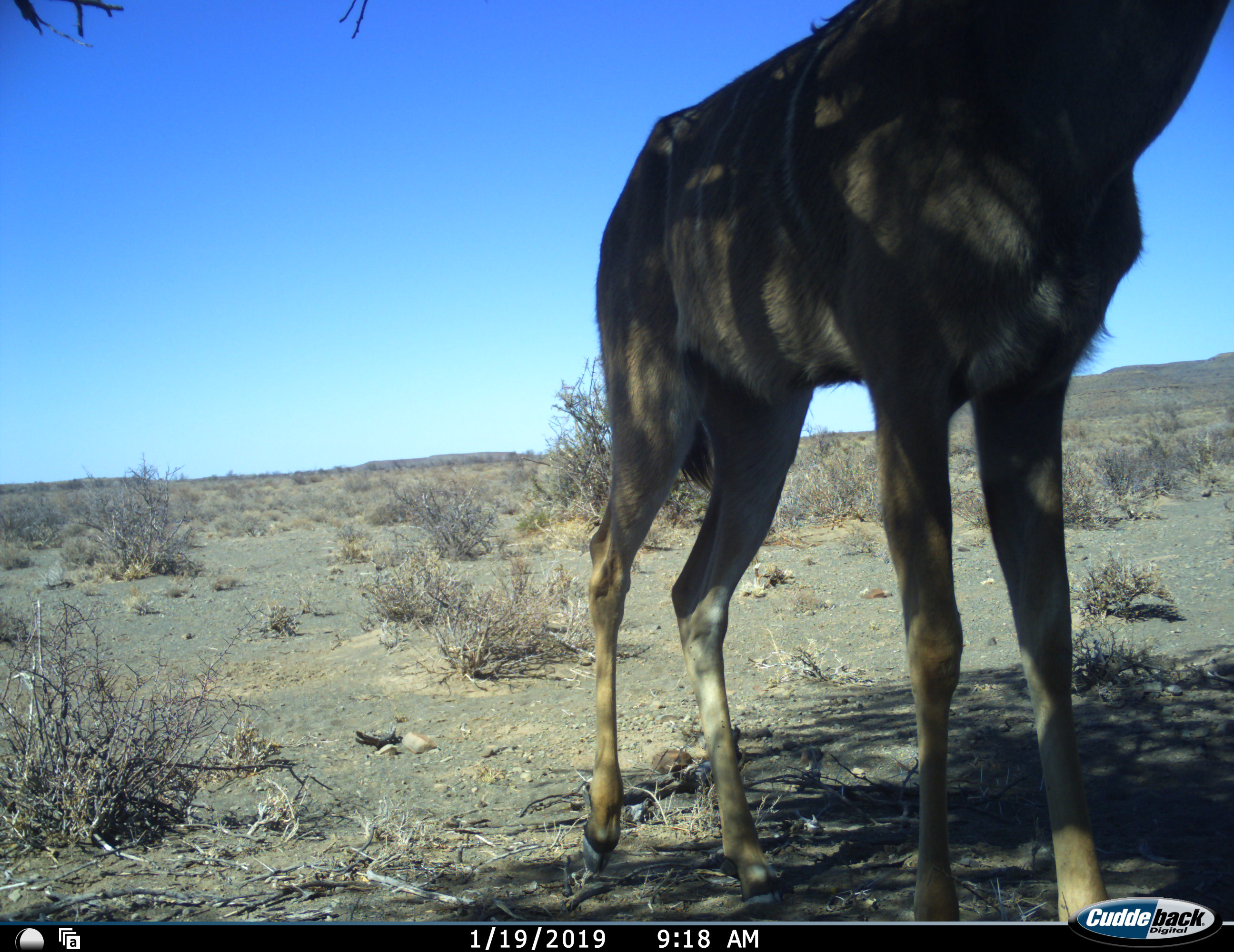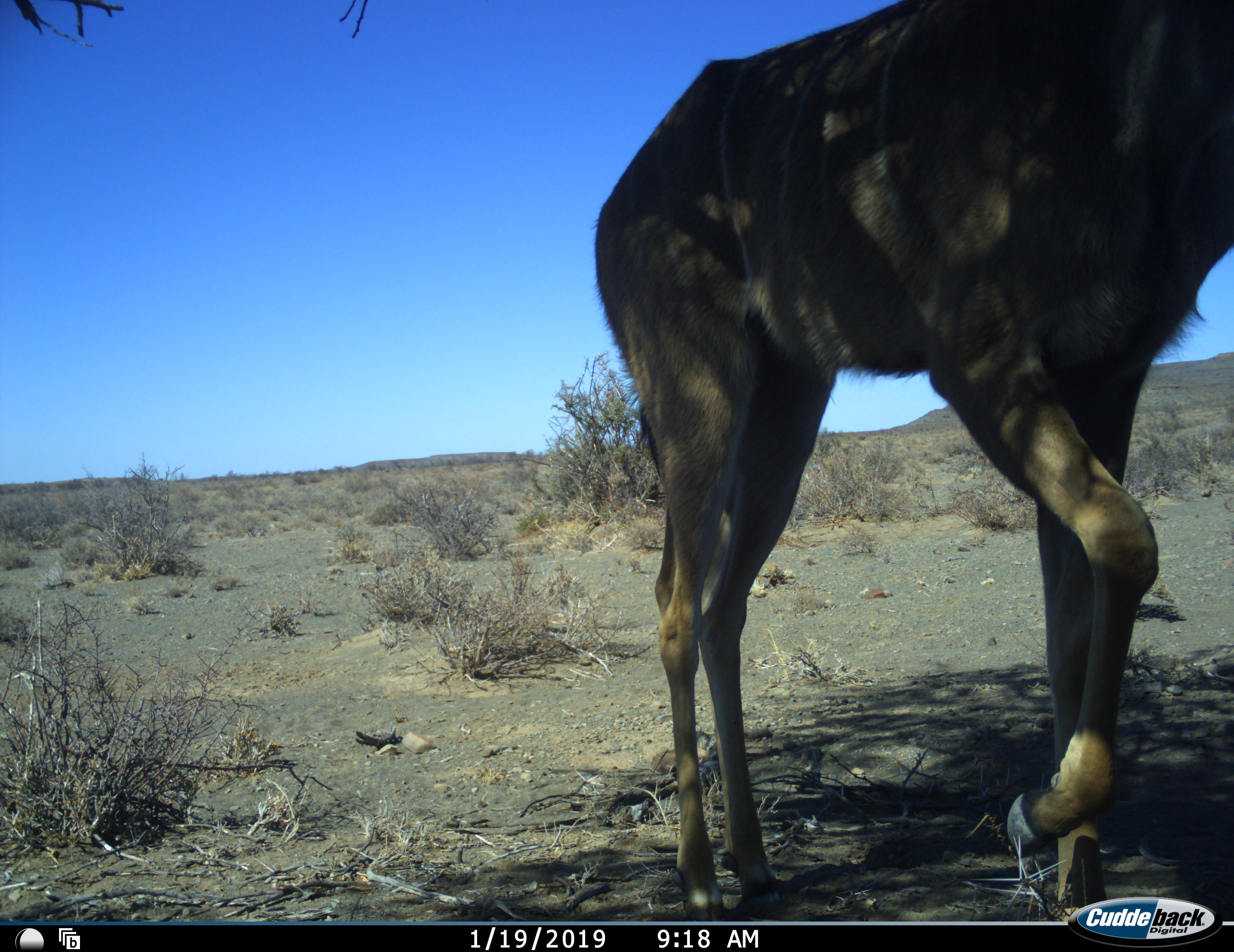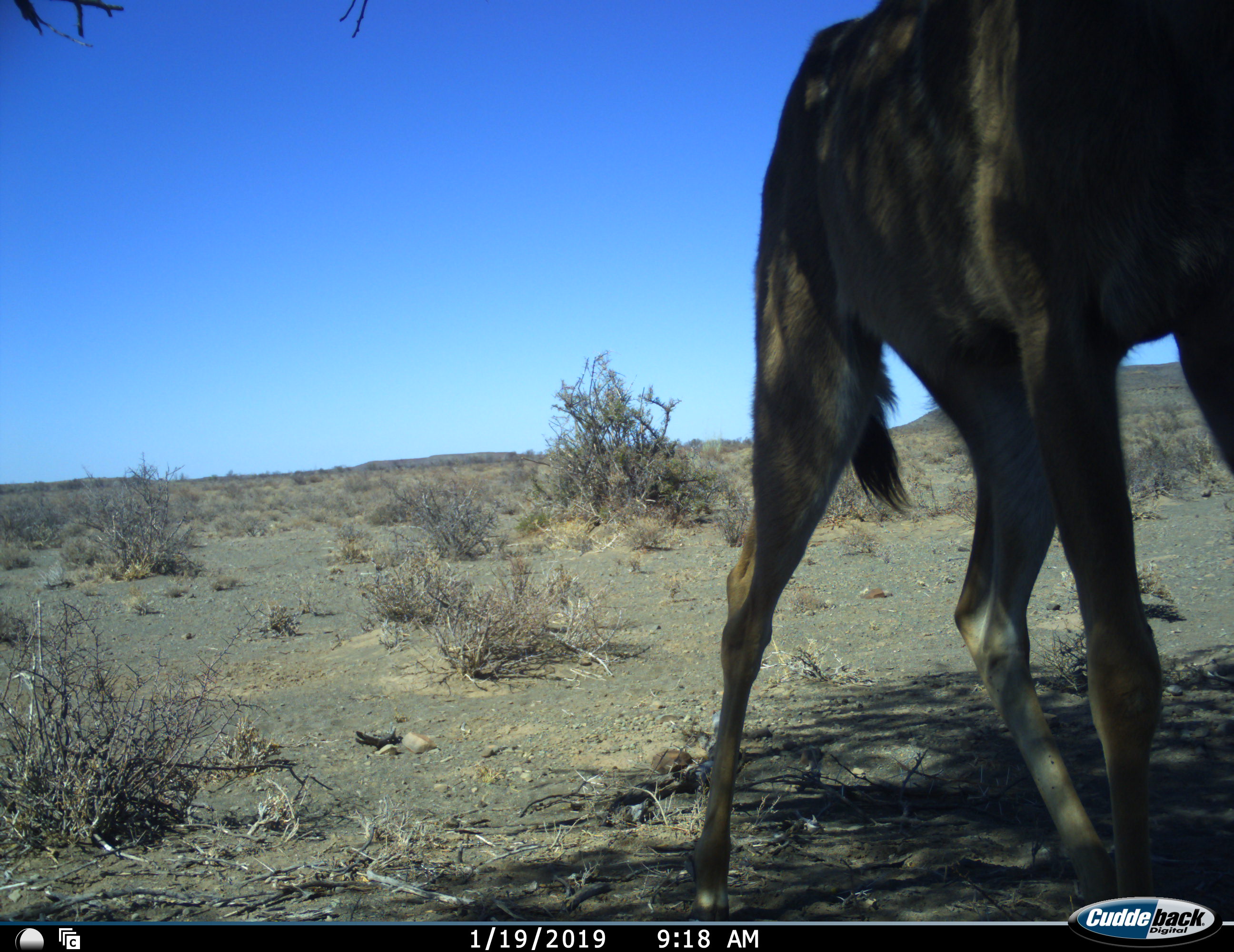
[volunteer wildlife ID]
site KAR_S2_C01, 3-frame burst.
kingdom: Animalia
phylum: Chordata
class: Mammalia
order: Artiodactyla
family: Bovidae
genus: Tragelaphus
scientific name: Tragelaphus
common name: kudu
Kudu (Tragelaphus), count 1. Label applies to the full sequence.